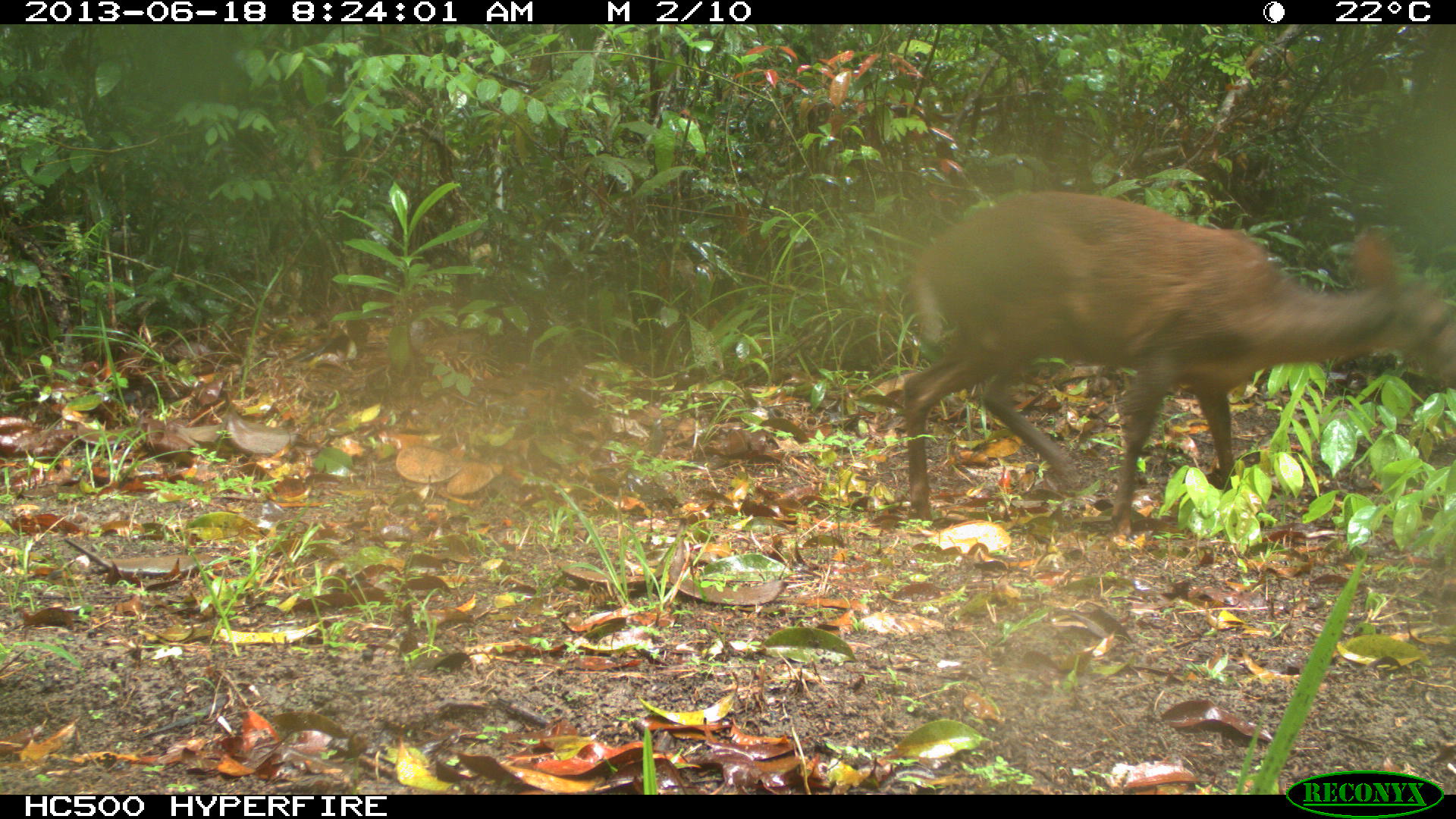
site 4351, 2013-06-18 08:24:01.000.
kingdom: Animalia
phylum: Chordata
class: Mammalia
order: Artiodactyla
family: Cervidae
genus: Mazama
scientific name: Mazama temama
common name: central american red brocket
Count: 1.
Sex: female.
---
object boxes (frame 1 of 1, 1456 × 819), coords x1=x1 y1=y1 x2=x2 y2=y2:
mazama temama: x1=900 y1=189 x2=1456 y2=535